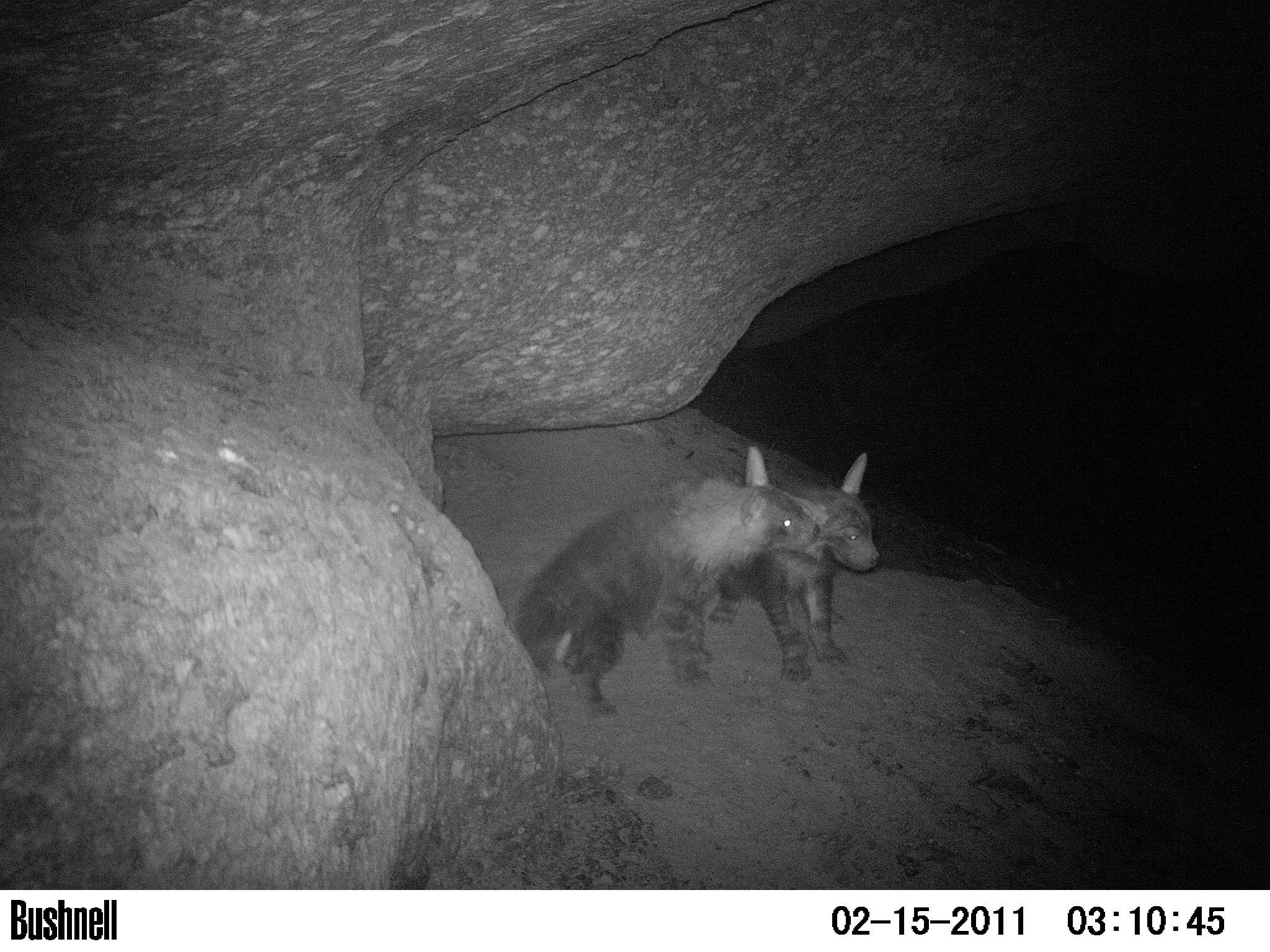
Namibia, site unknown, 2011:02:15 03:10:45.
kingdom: Animalia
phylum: Chordata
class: Mammalia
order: Carnivora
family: Hyaenidae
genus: Parahyaena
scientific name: Parahyaena brunnea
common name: brown hyena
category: hyaena brunnea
Hyaena brunnea (brown hyena) (Parahyaena brunnea).